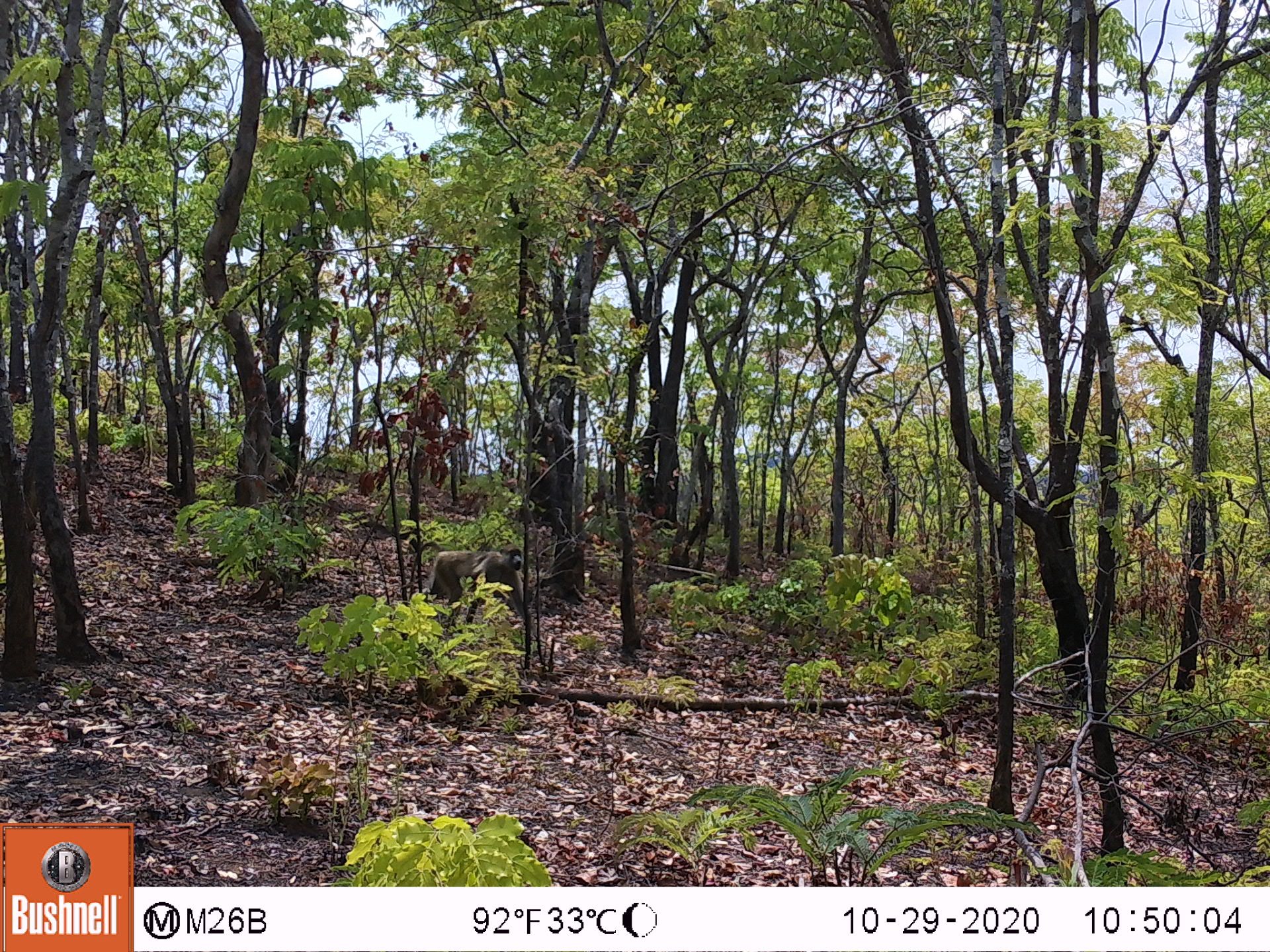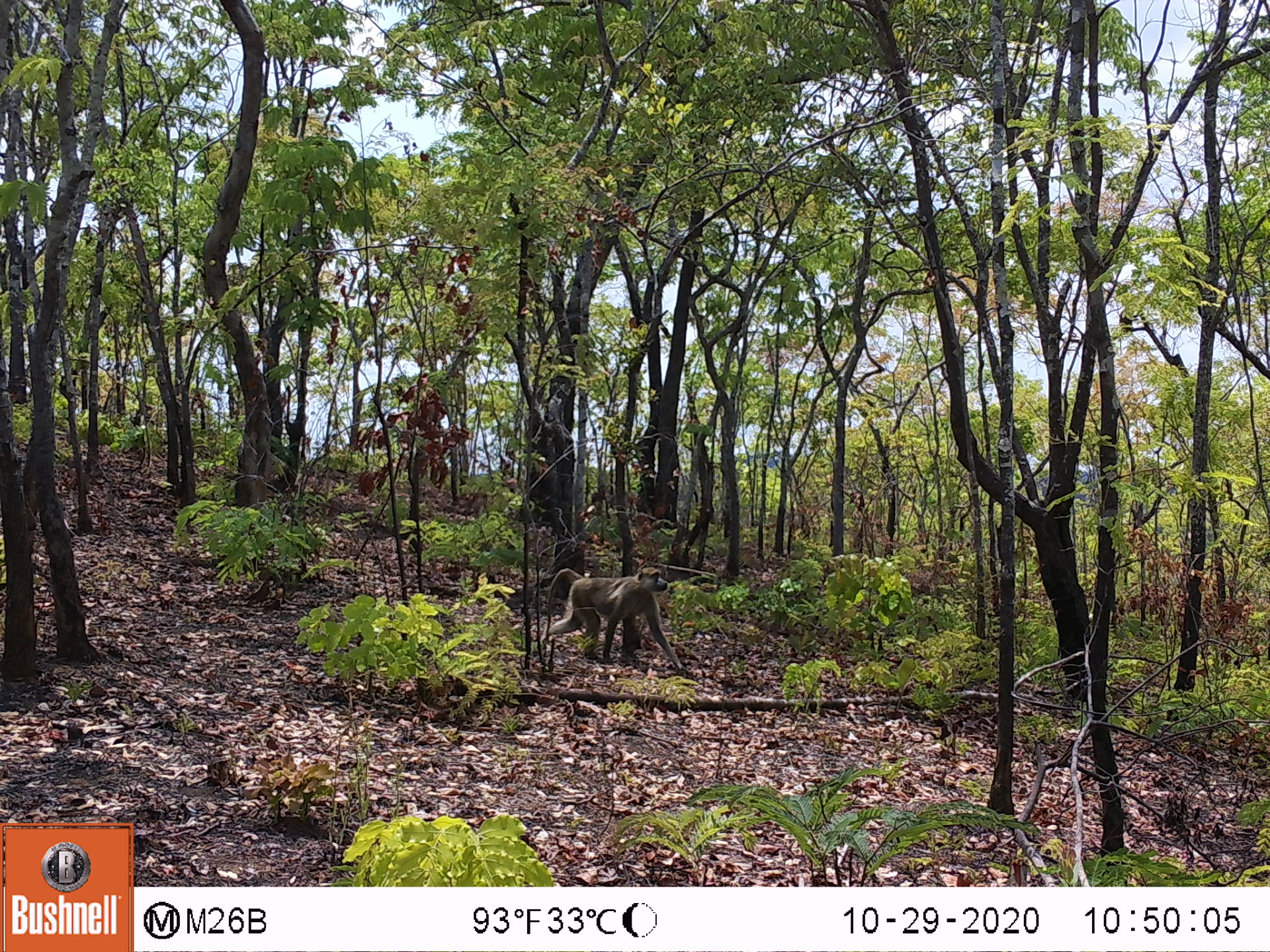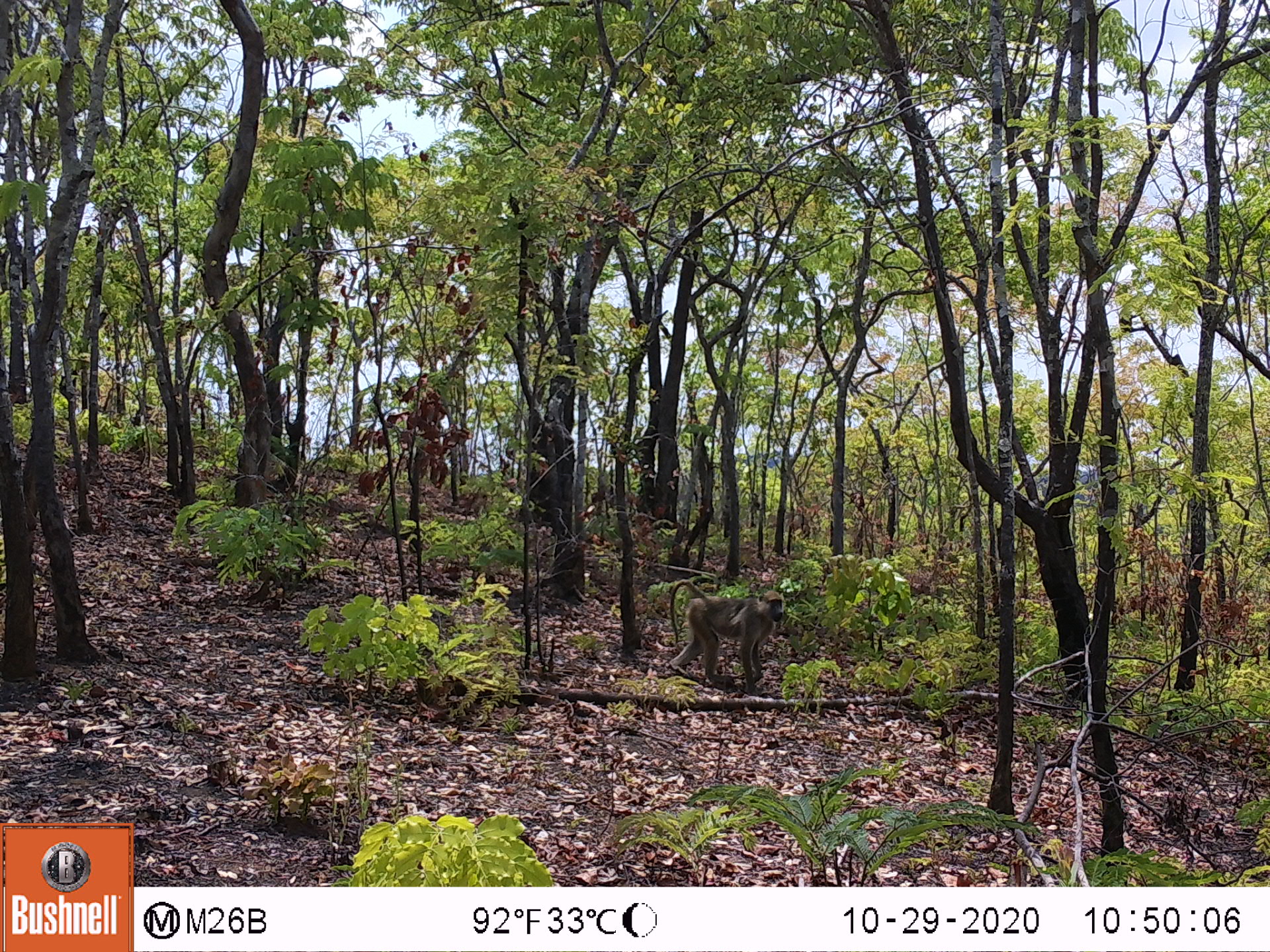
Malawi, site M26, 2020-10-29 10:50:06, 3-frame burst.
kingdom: Animalia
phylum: Chordata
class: Mammalia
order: Primates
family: Cercopithecidae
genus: Papio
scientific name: Papio cynocephalus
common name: yellow baboon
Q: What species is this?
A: Yellow baboon (Papio cynocephalus).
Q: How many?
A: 1.